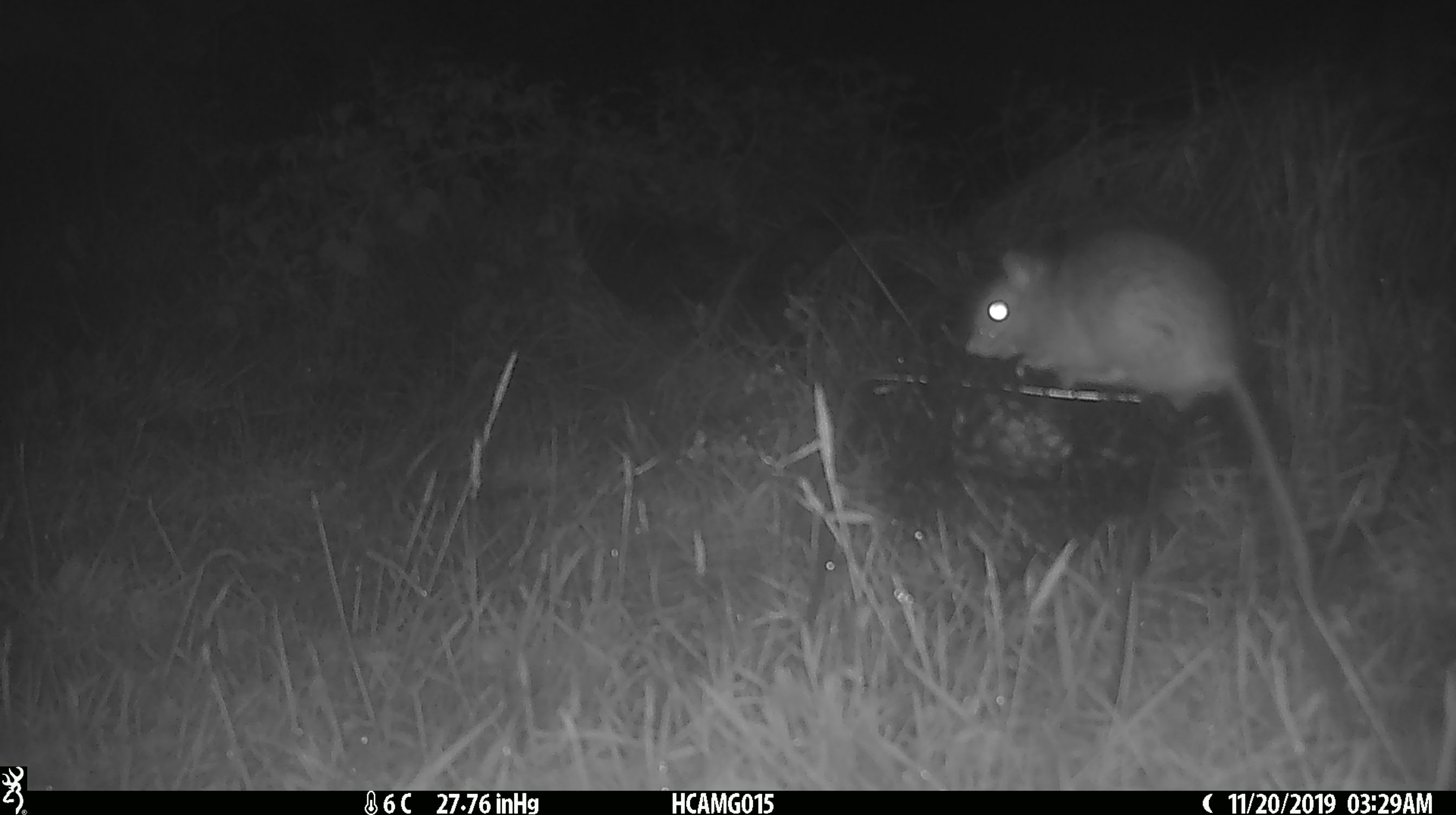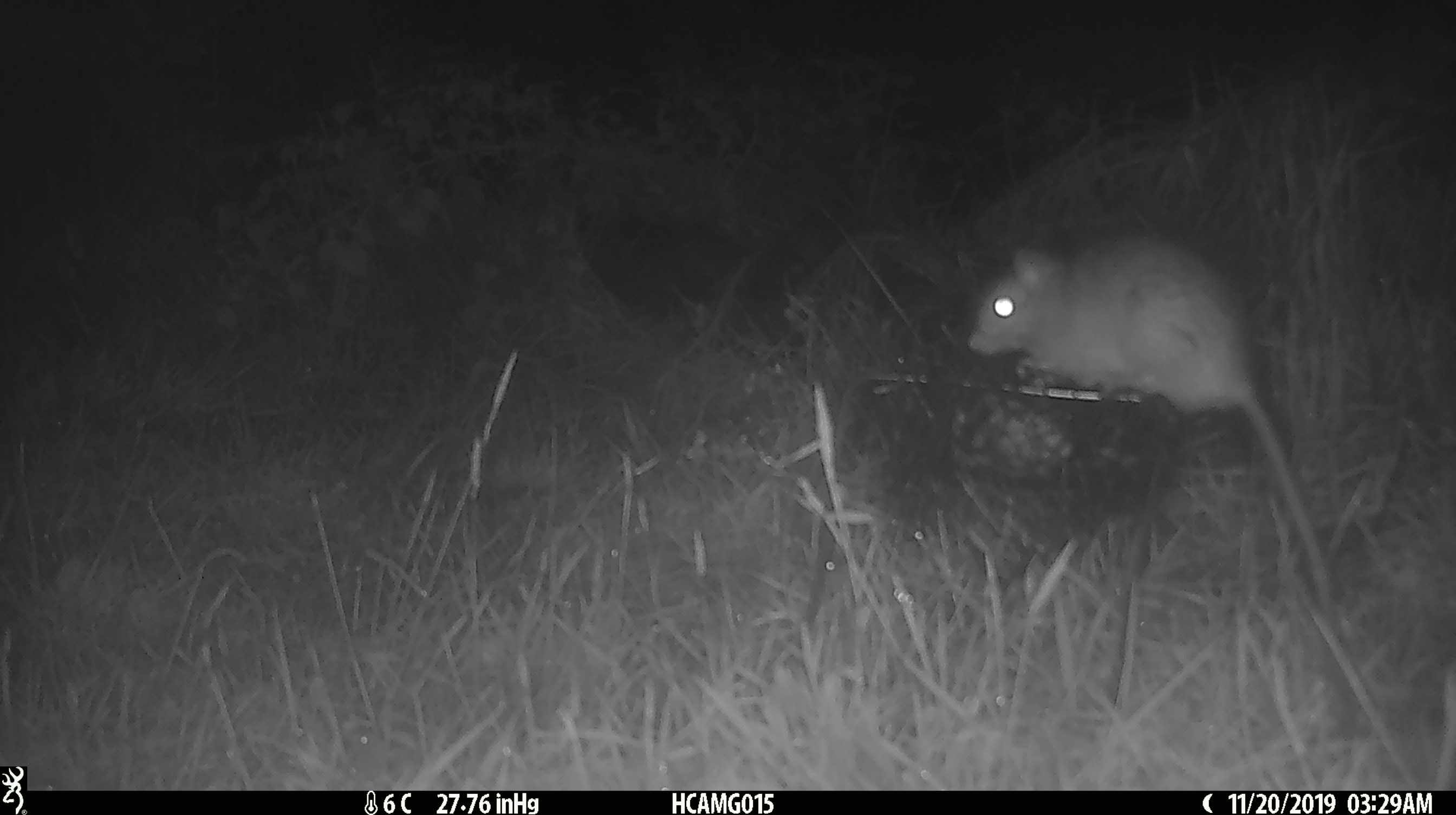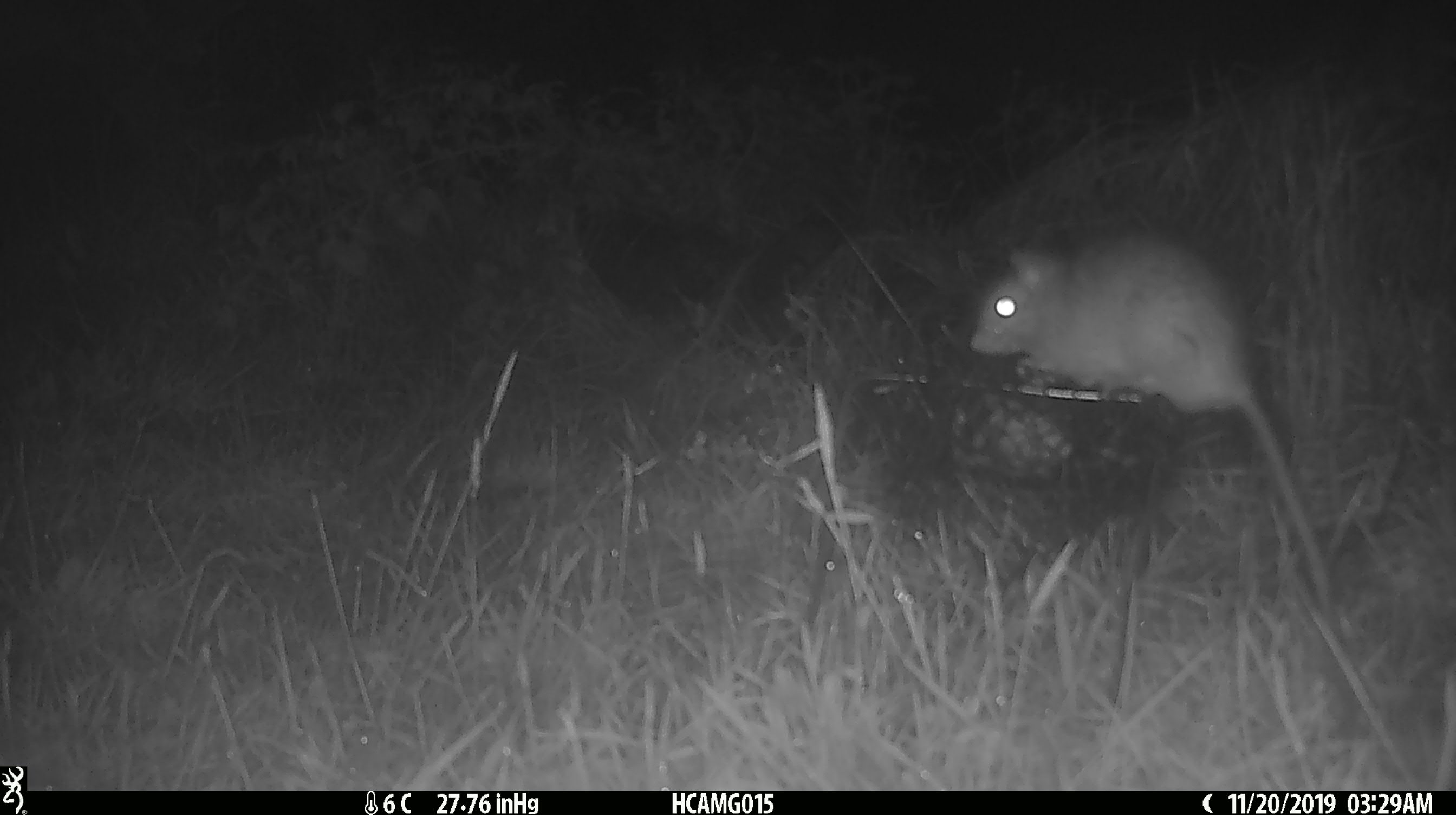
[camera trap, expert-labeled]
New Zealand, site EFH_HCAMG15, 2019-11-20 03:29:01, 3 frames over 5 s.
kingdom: Animalia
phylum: Chordata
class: Mammalia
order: Rodentia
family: Muridae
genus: Rattus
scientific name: Rattus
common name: rat